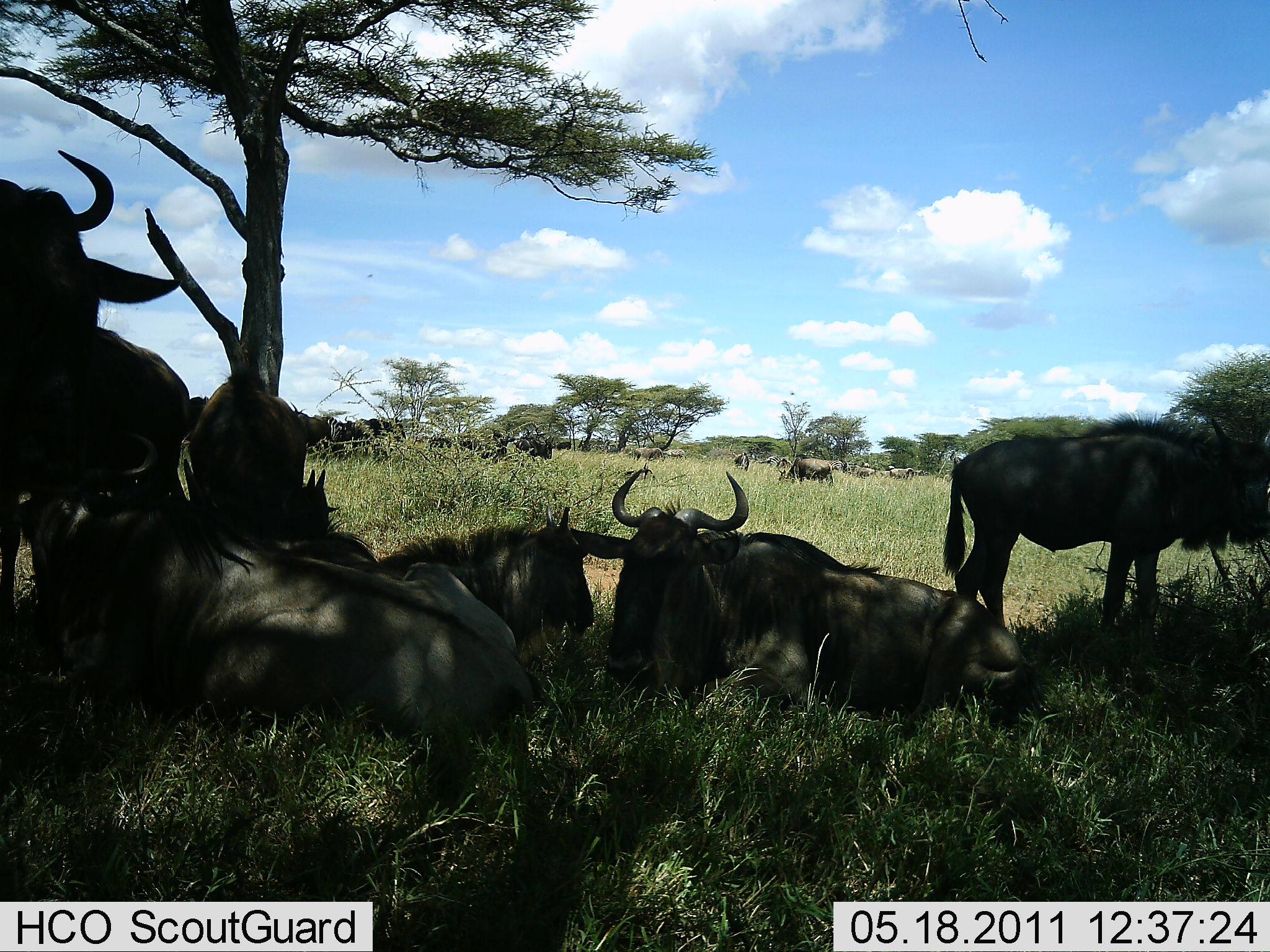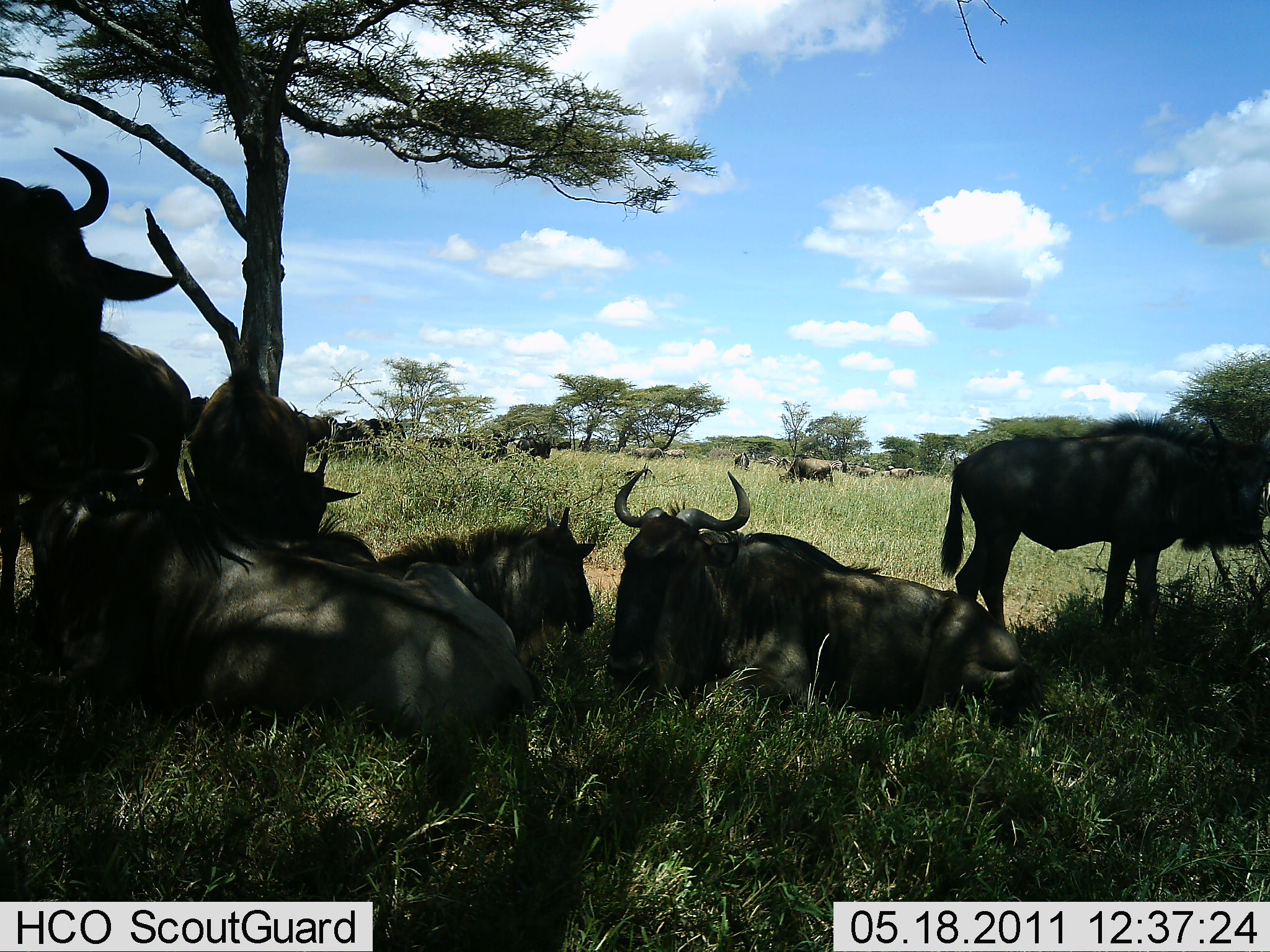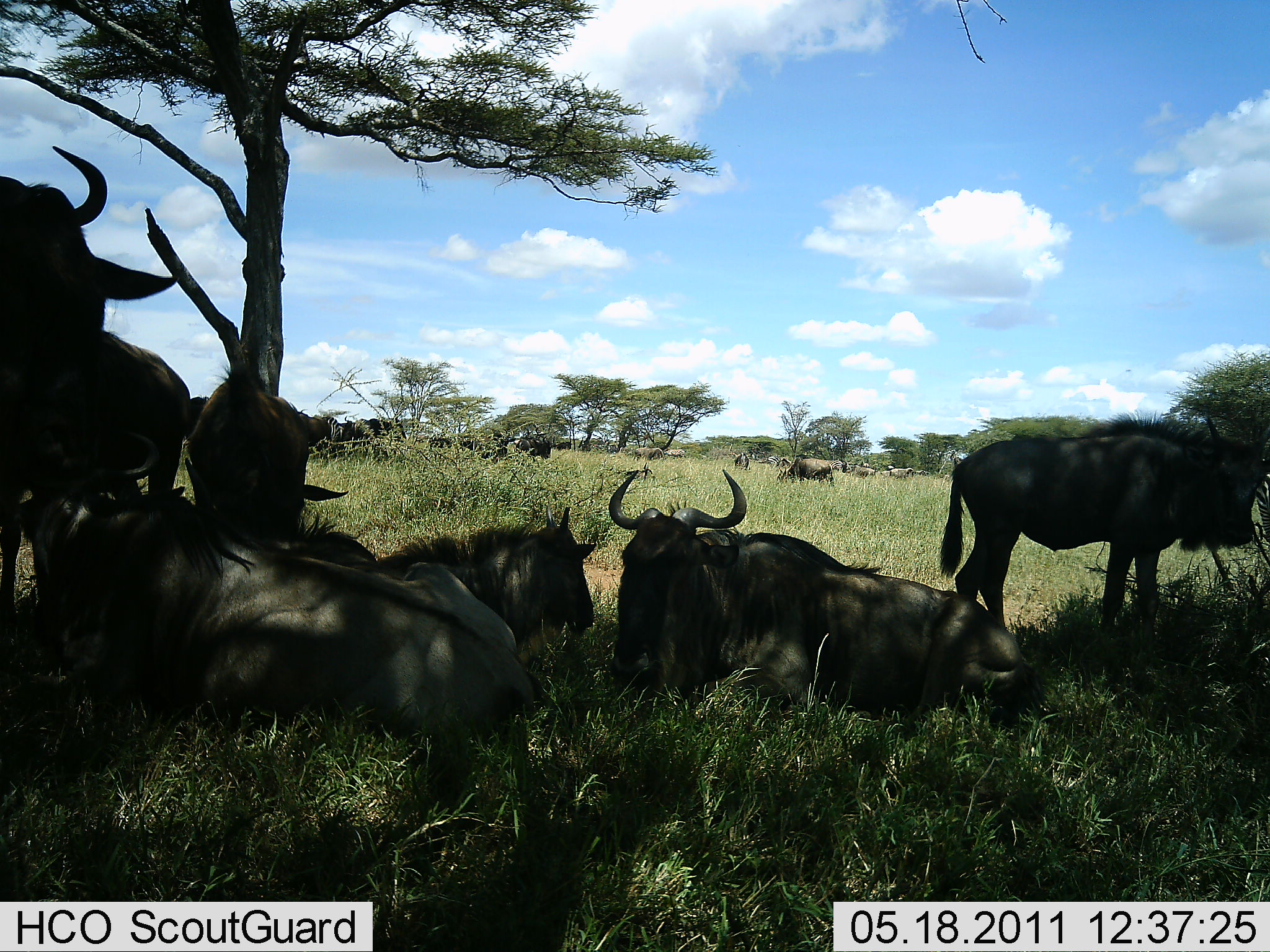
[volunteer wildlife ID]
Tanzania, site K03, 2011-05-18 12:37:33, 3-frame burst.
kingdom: Animalia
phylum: Chordata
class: Mammalia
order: Artiodactyla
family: Bovidae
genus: Connochaetes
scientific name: Connochaetes taurinus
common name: blue wildebeest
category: wildebeest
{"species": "wildebeest (blue wildebeest) (Connochaetes taurinus)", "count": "11-50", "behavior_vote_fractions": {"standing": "60%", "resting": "100%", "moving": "20%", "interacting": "0%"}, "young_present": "0%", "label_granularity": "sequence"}